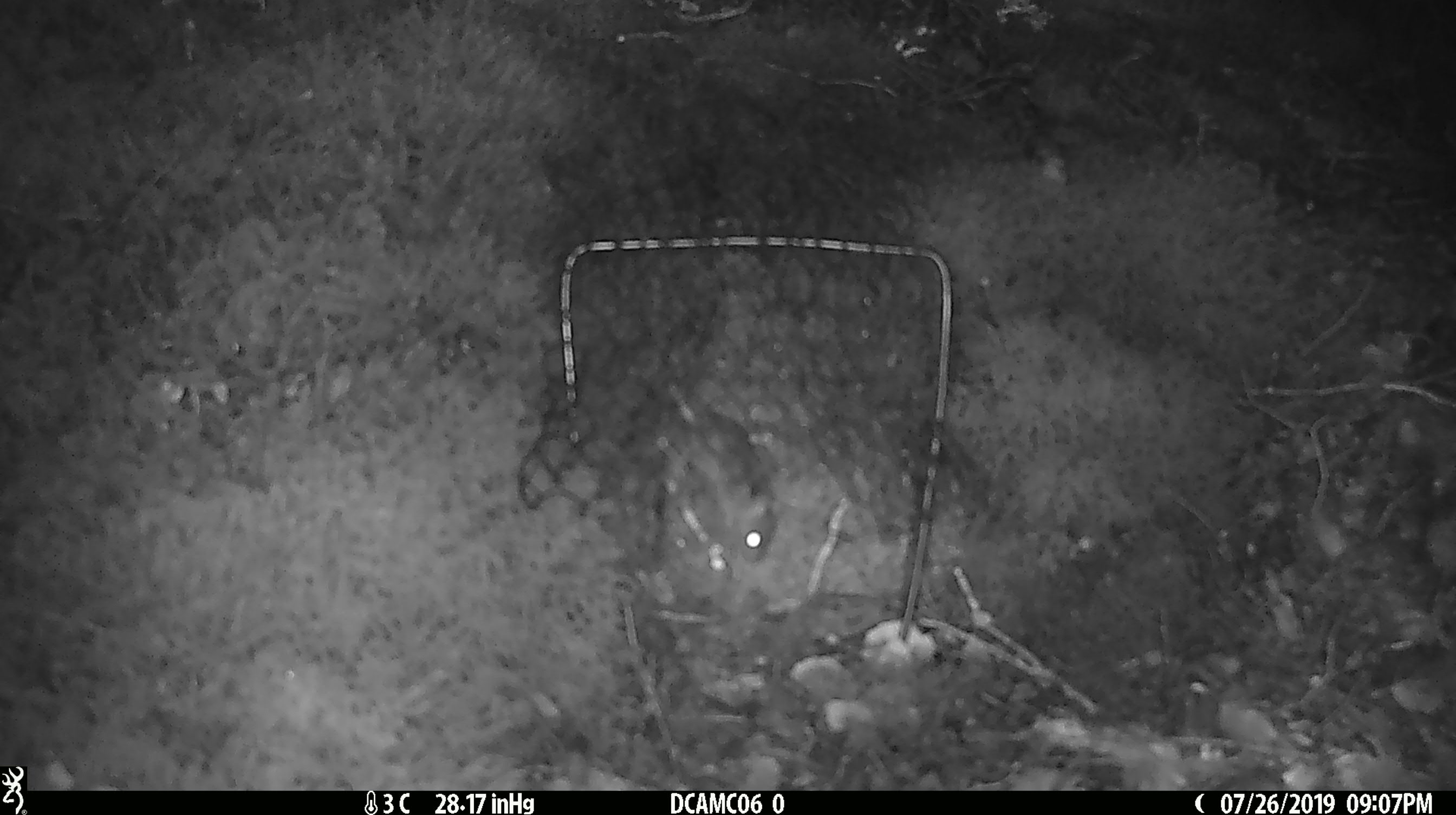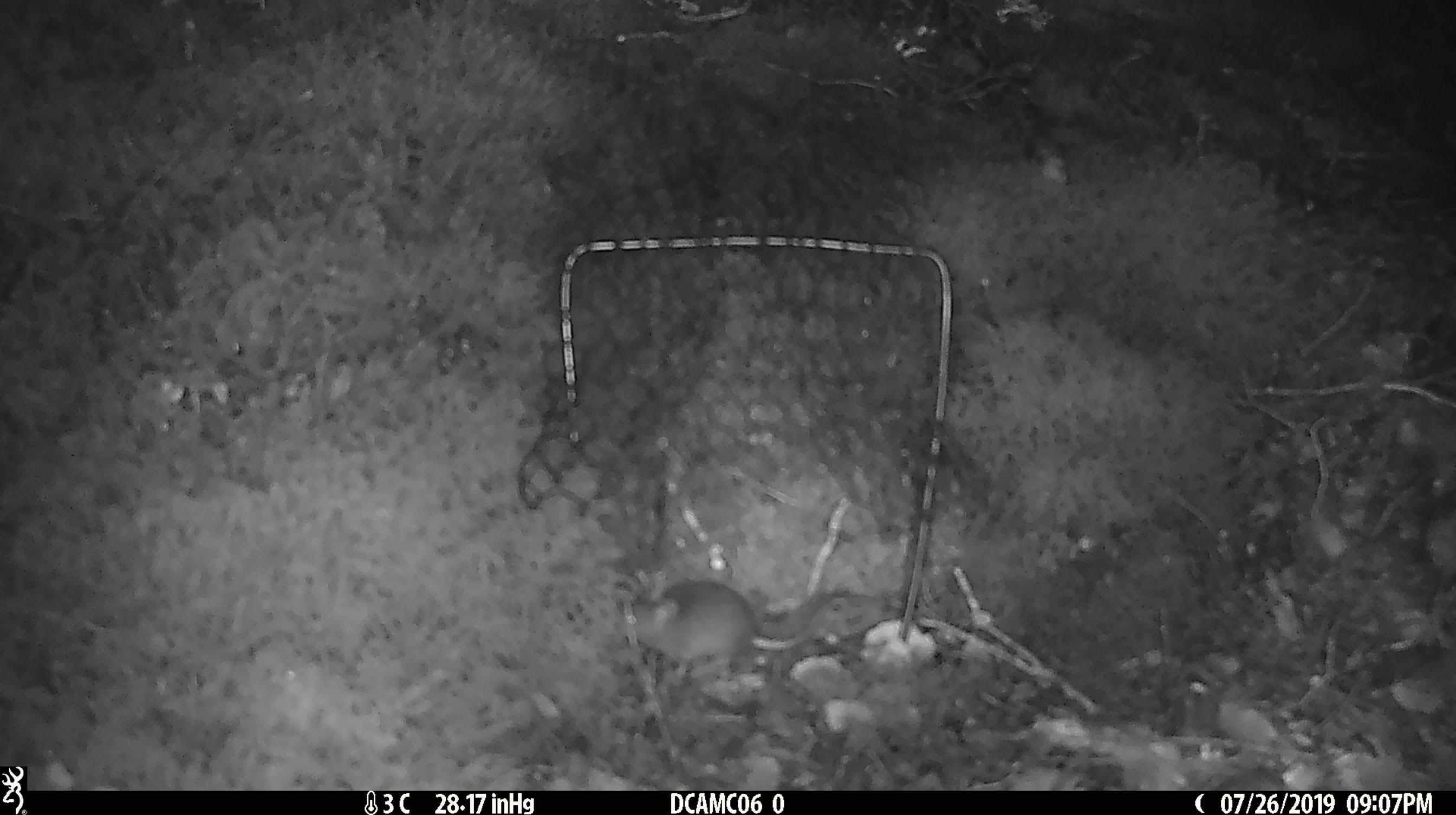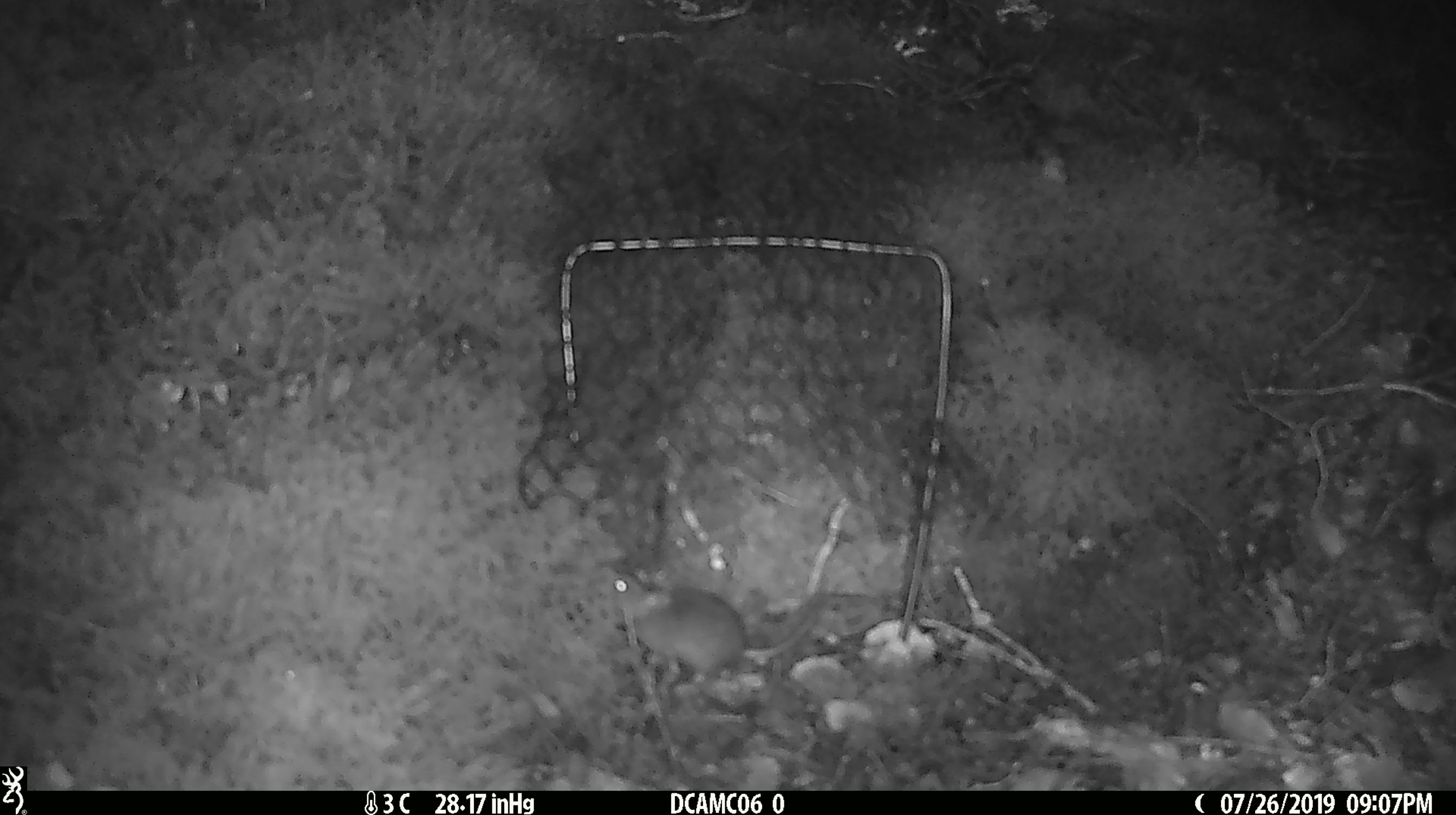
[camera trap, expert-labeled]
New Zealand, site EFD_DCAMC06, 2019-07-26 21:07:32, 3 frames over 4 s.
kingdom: Animalia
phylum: Chordata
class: Mammalia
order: Rodentia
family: Muridae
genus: Mus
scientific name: Mus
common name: mouse